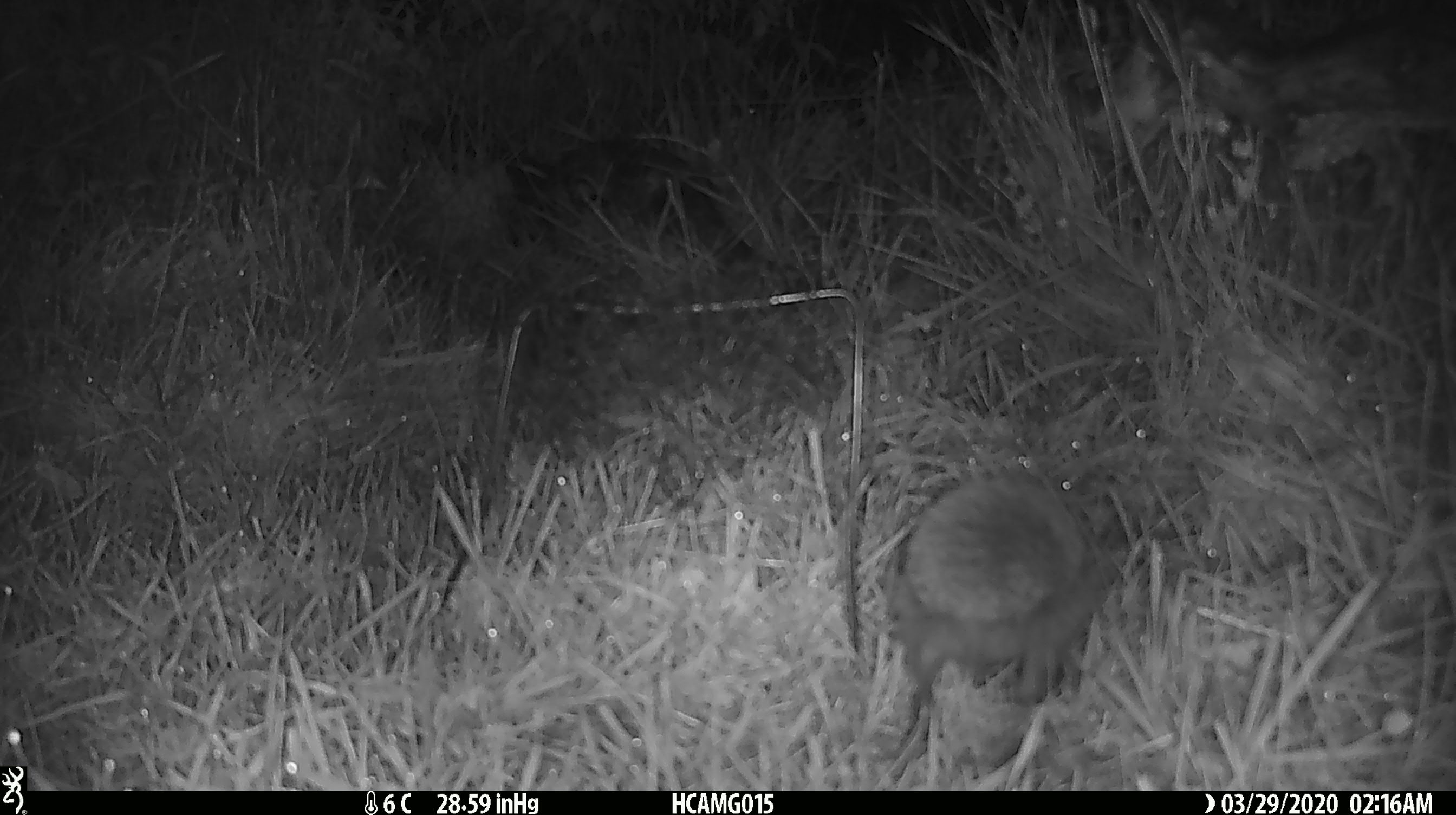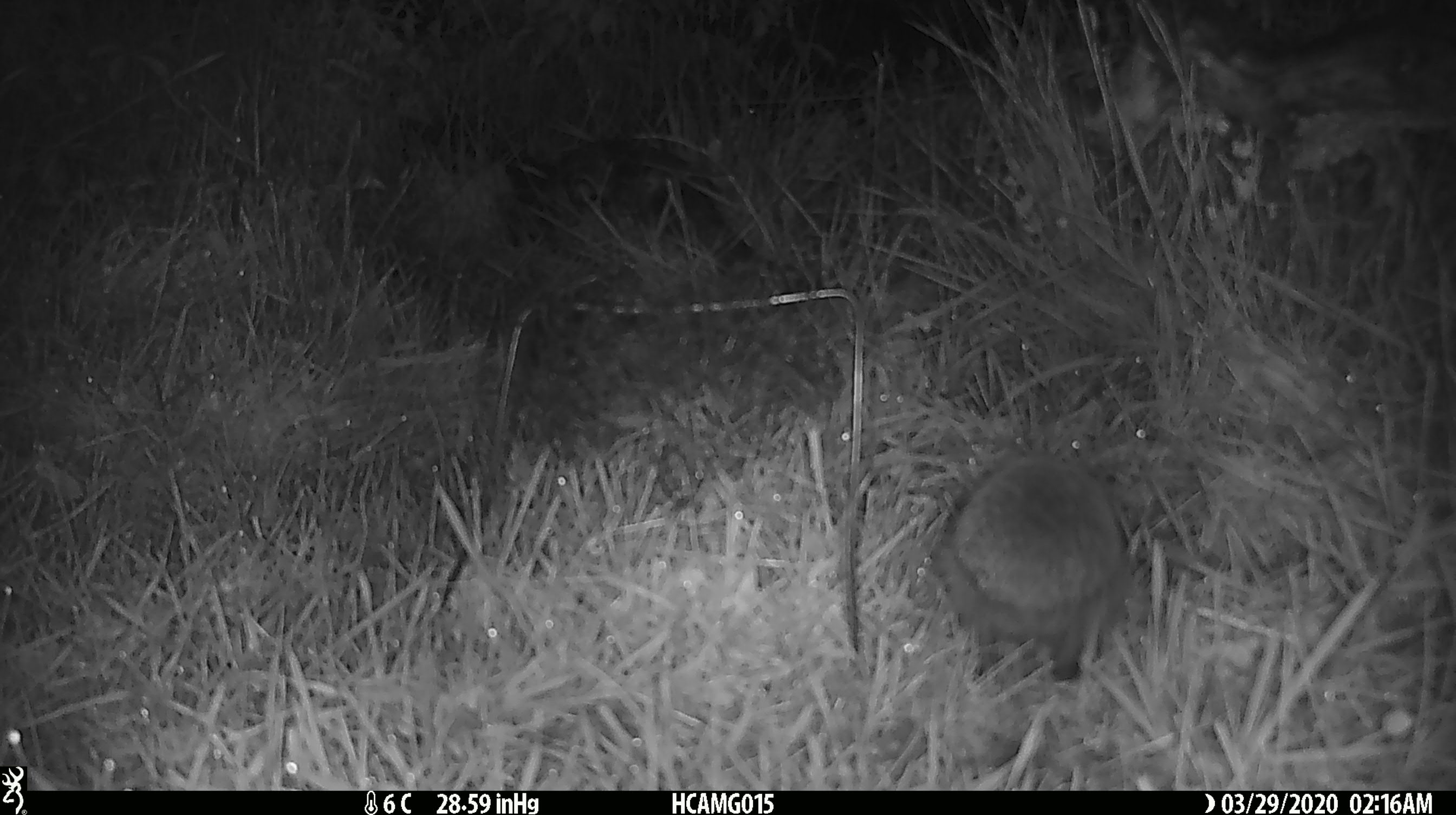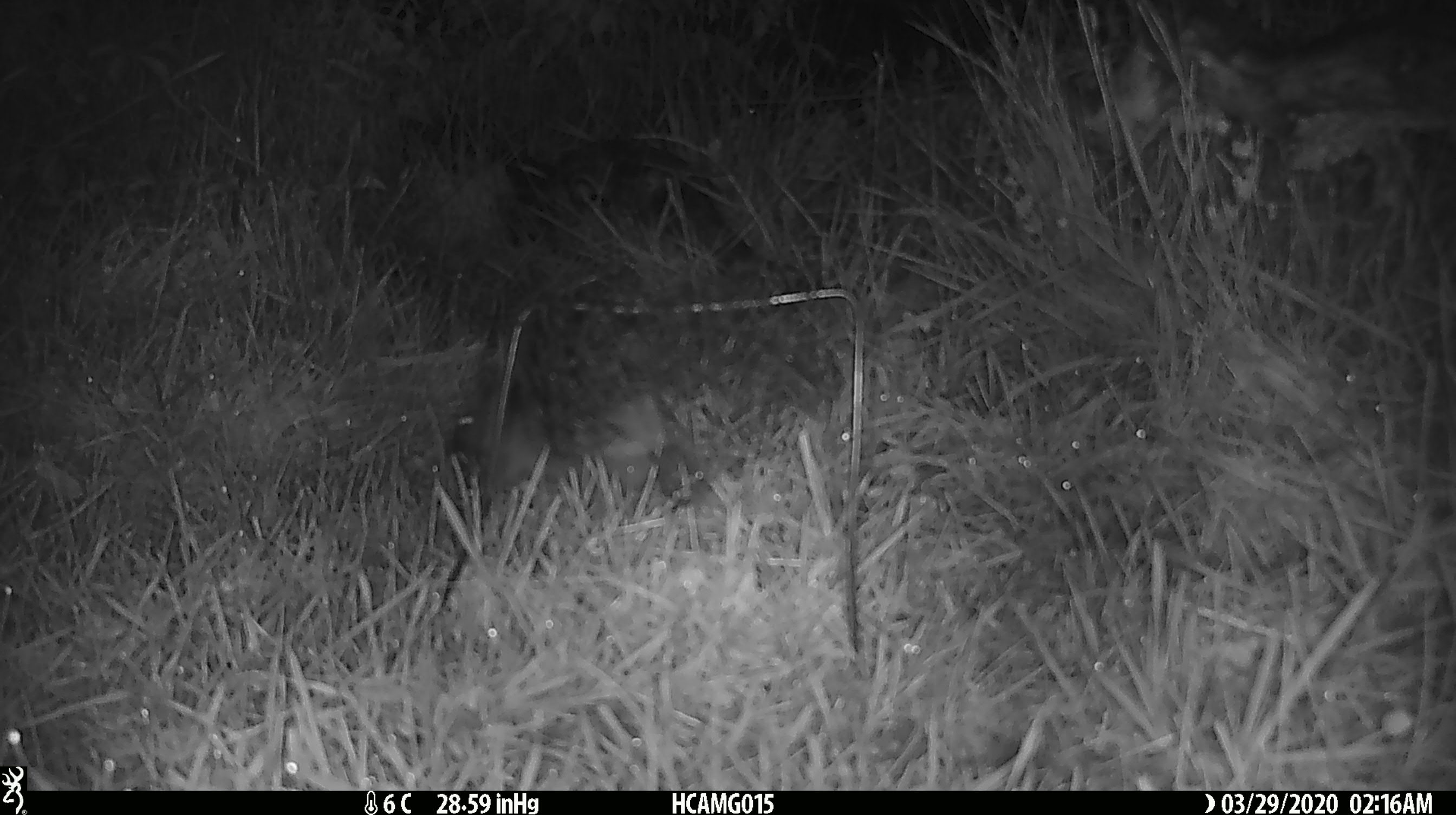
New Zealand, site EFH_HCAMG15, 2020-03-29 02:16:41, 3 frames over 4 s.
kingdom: Animalia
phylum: Chordata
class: Mammalia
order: Eulipotyphla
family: Erinaceidae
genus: Erinaceus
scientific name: Erinaceus europaeus europaeus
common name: european hedgehog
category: hedgehog